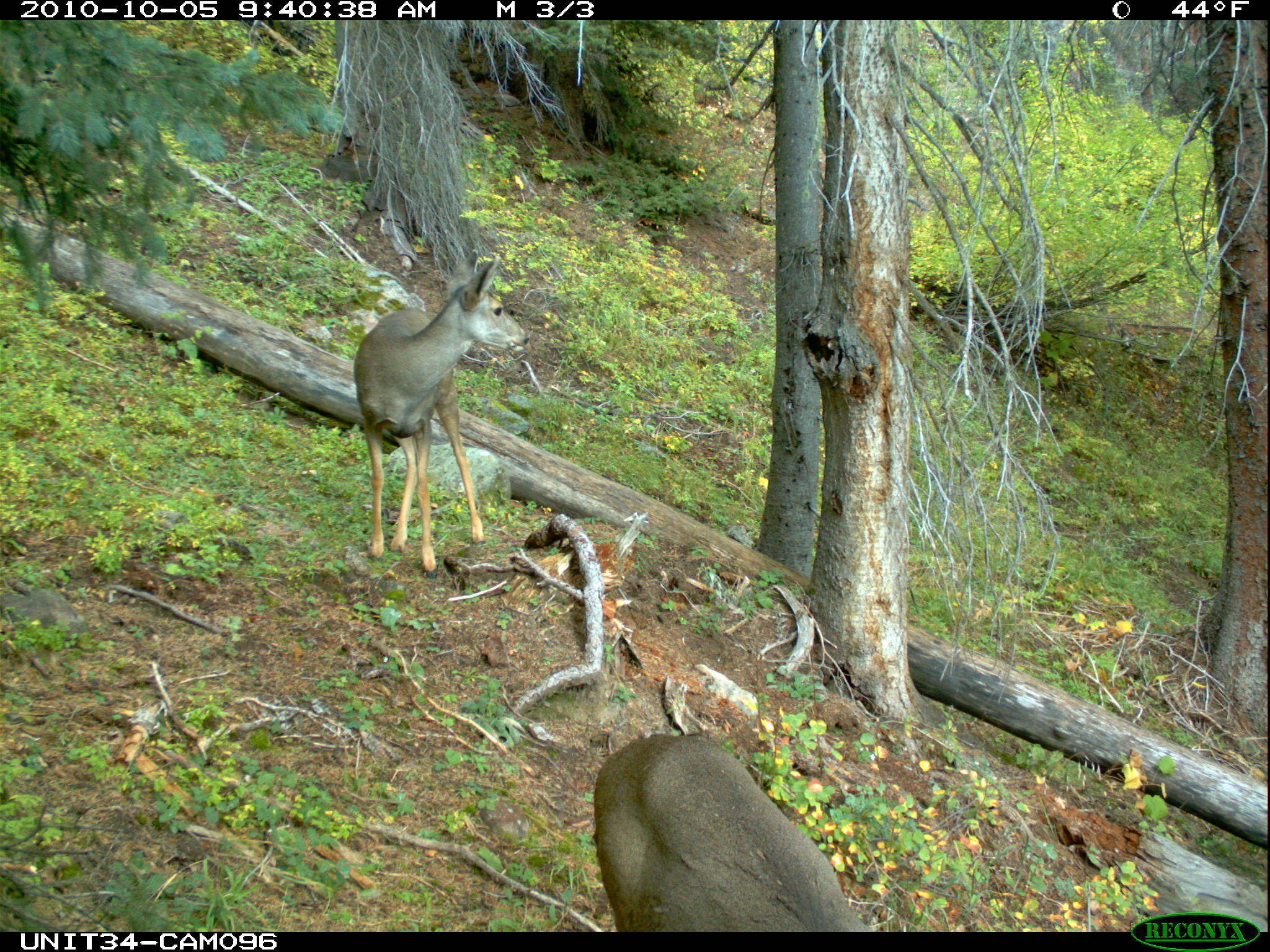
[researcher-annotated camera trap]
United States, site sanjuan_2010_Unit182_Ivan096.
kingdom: Animalia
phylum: Chordata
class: Mammalia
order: Artiodactyla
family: Cervidae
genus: Odocoileus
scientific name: Odocoileus hemionus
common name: mule deer